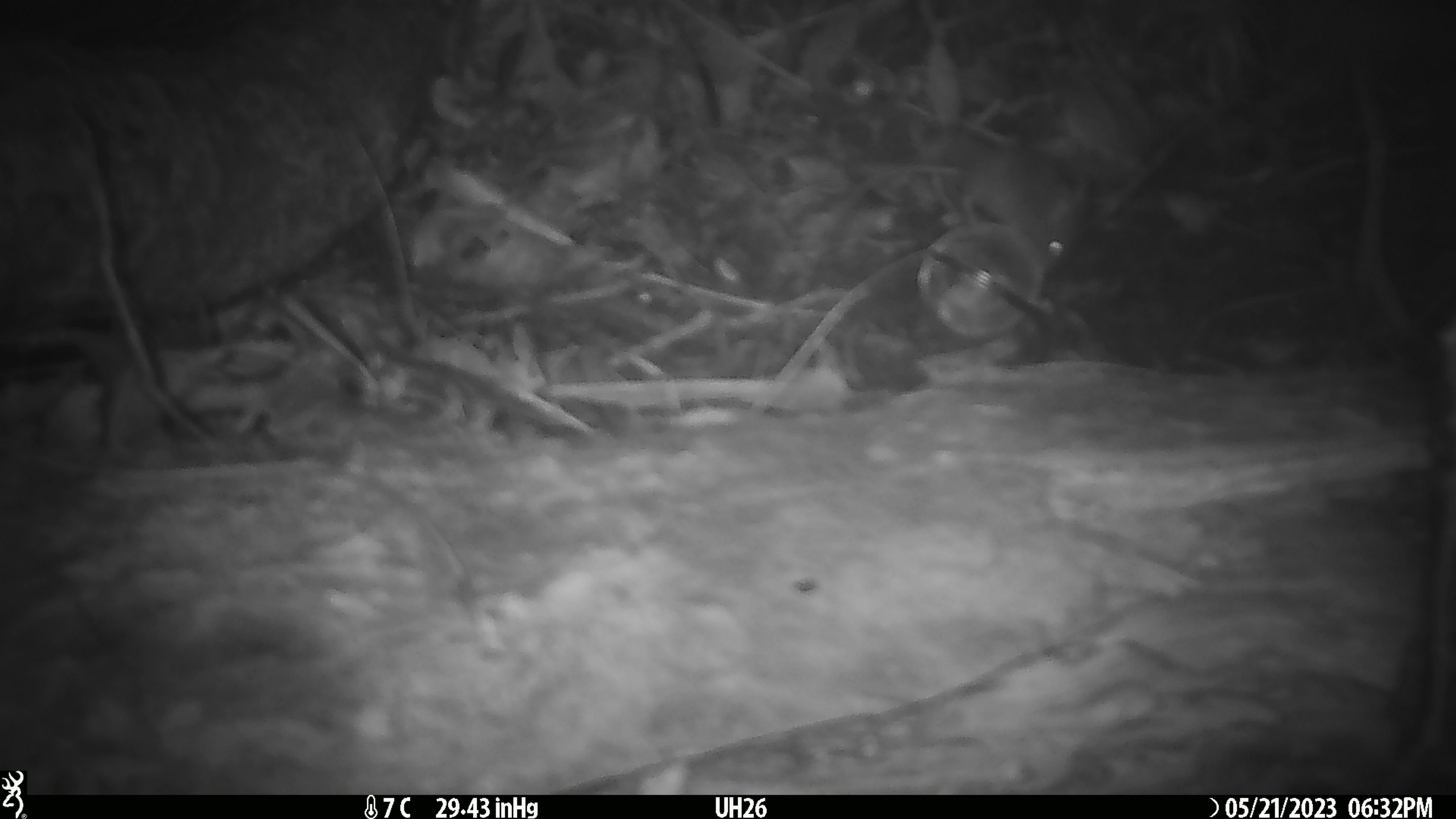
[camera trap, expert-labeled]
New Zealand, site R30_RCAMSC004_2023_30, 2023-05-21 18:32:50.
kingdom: Animalia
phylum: Chordata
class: Mammalia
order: Rodentia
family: Muridae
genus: Mus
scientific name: Mus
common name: mouse